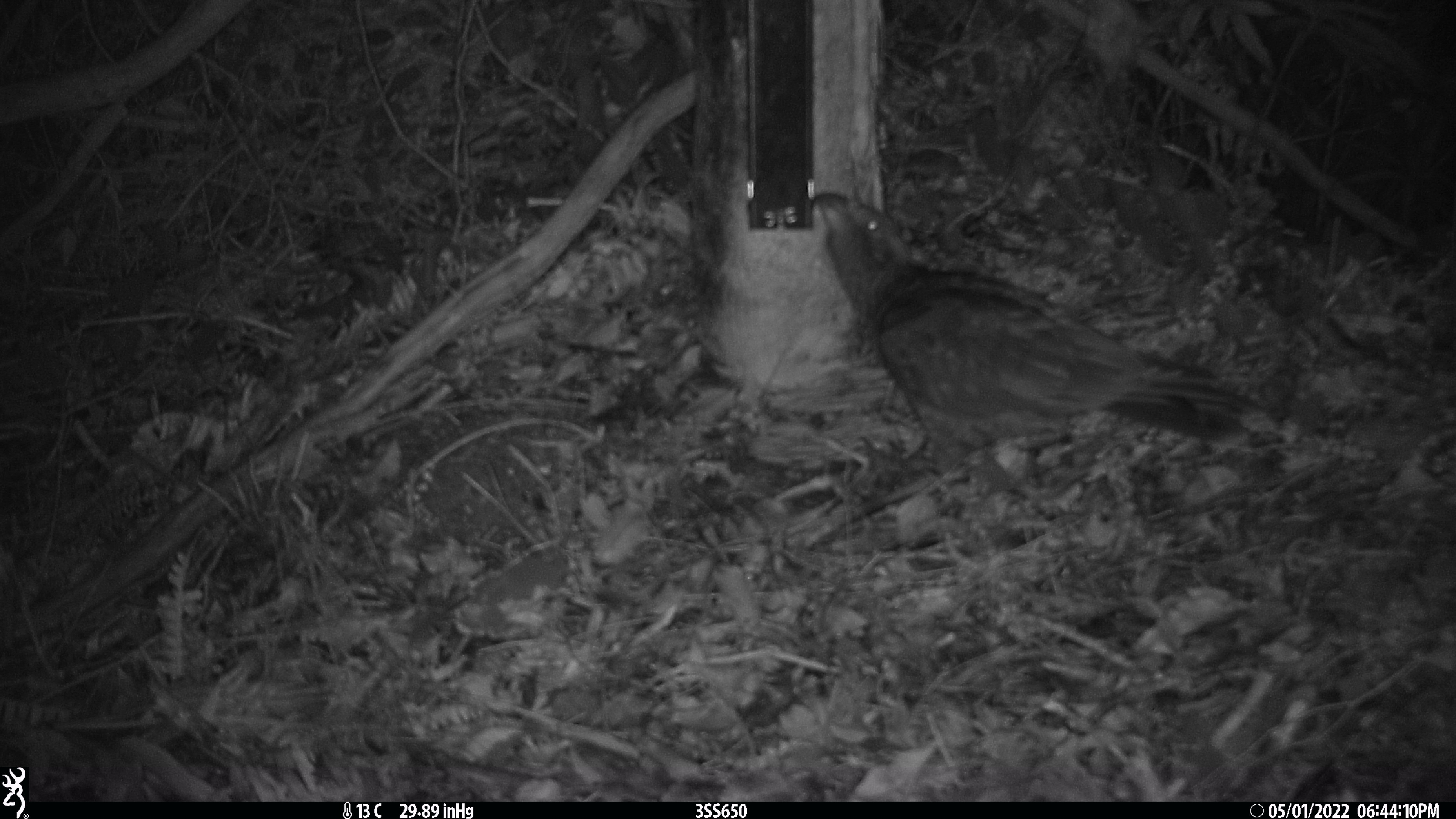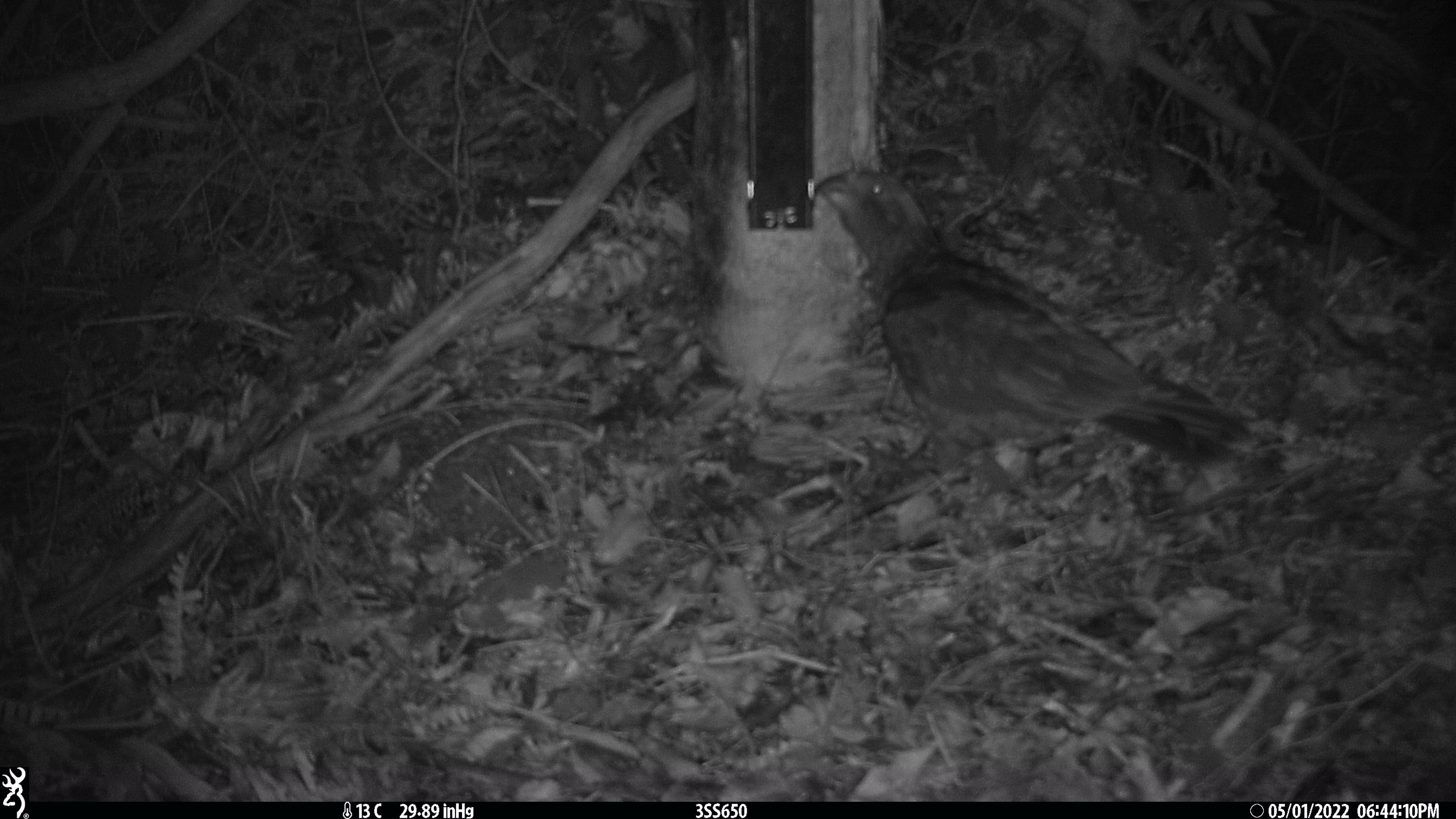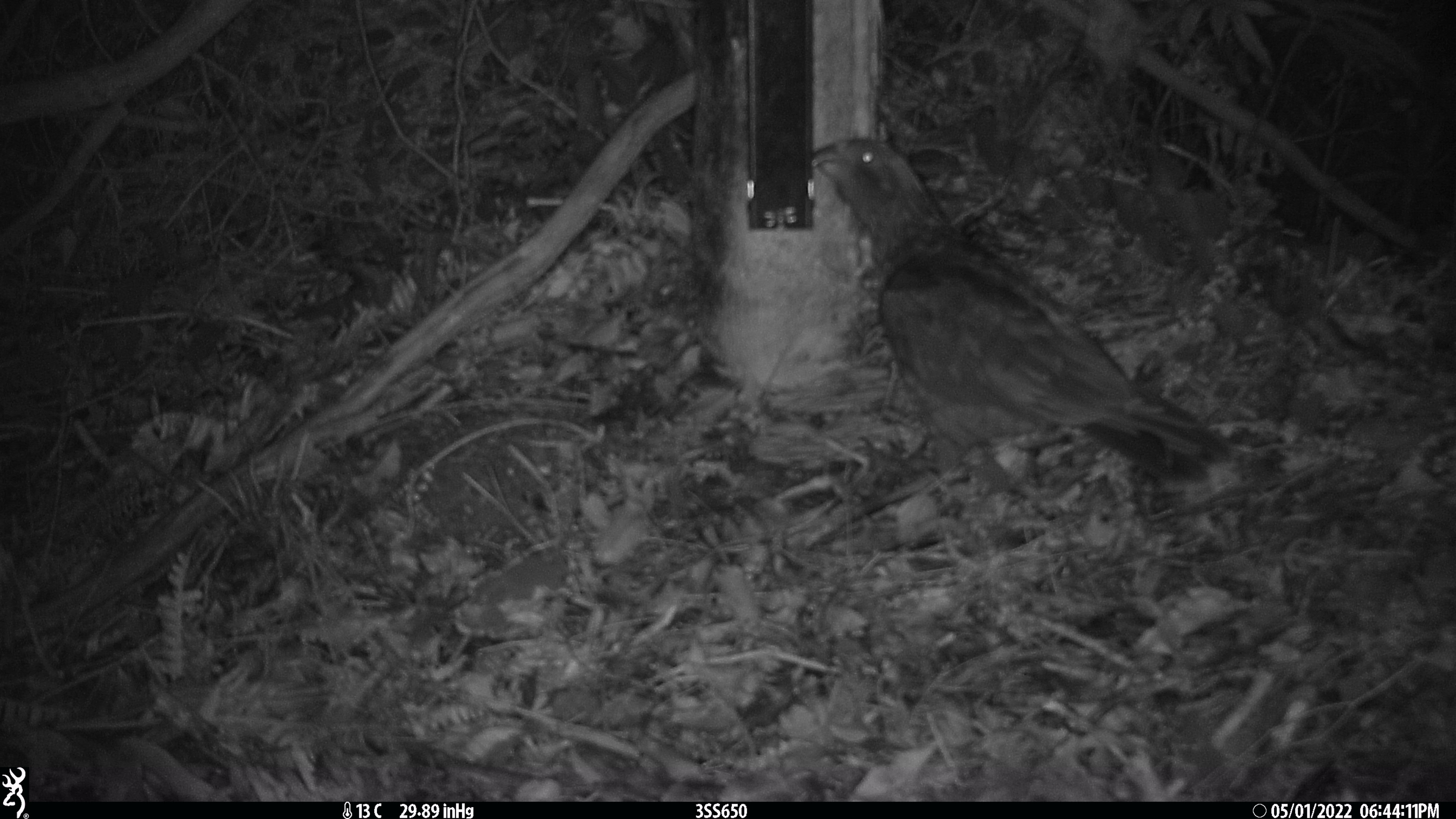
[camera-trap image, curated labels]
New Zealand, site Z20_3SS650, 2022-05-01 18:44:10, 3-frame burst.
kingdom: Animalia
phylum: Chordata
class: Aves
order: Psittaciformes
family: Strigopidae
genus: Nestor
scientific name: Nestor notabilis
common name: kea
Kea (Nestor notabilis).